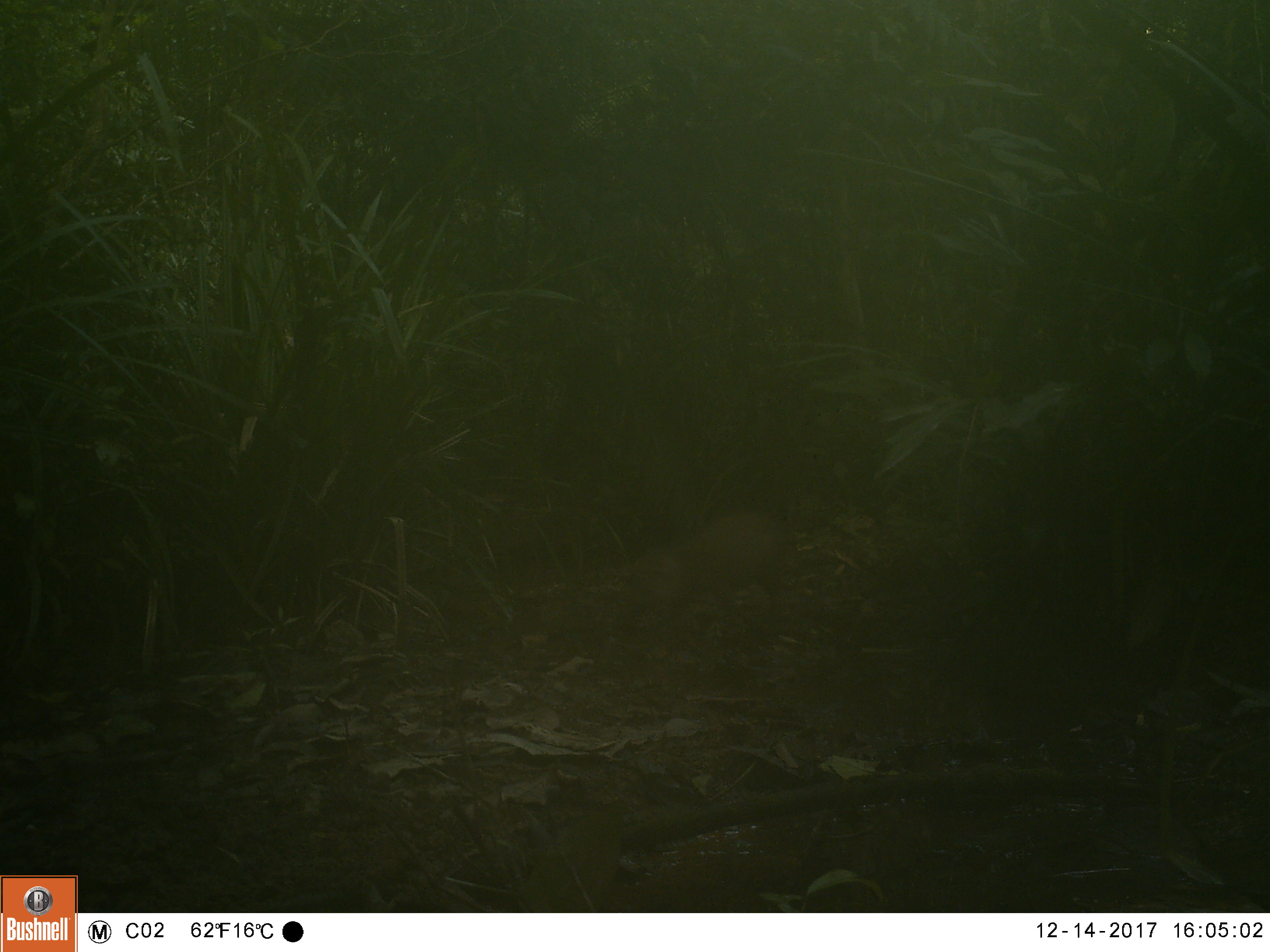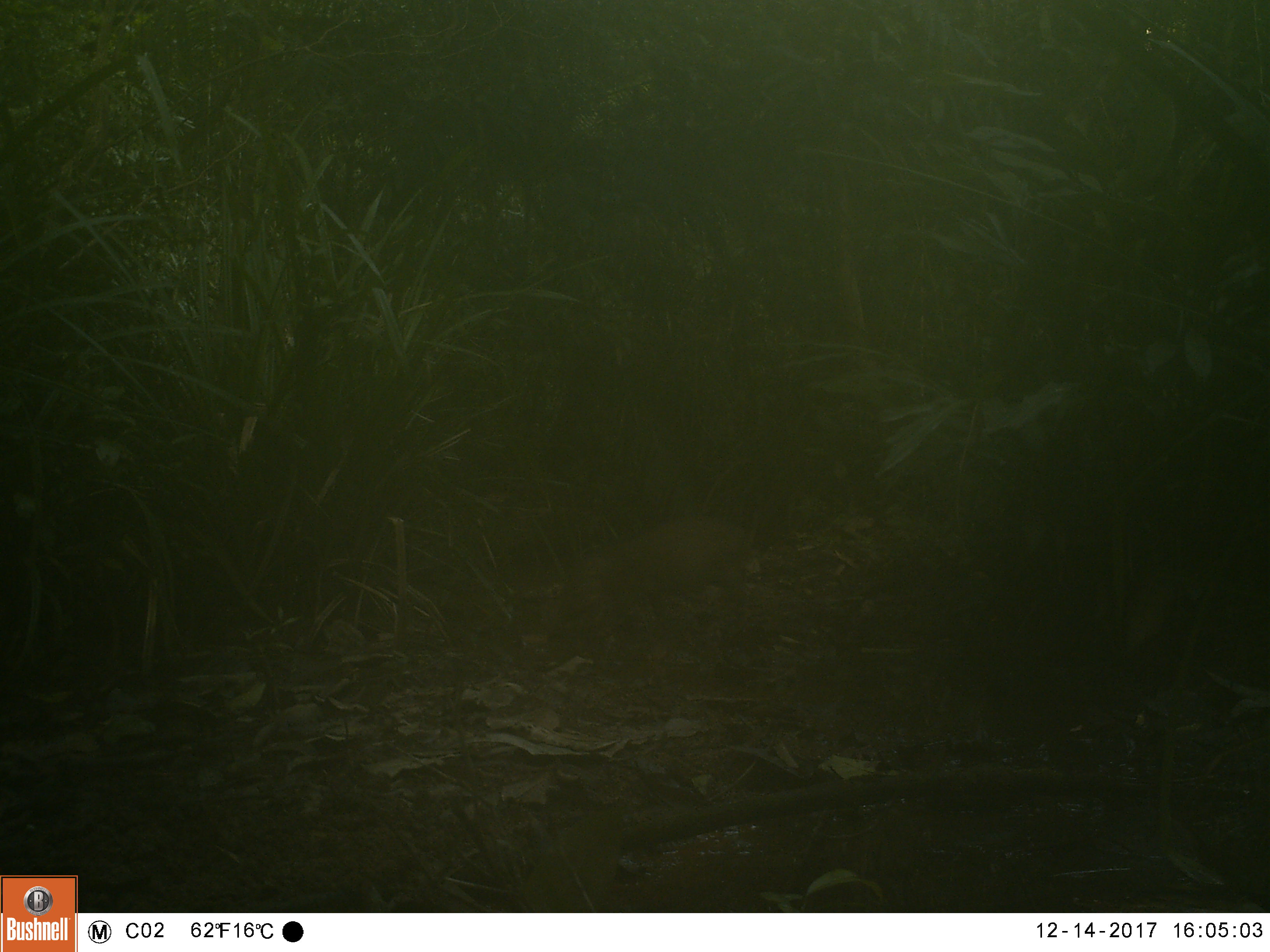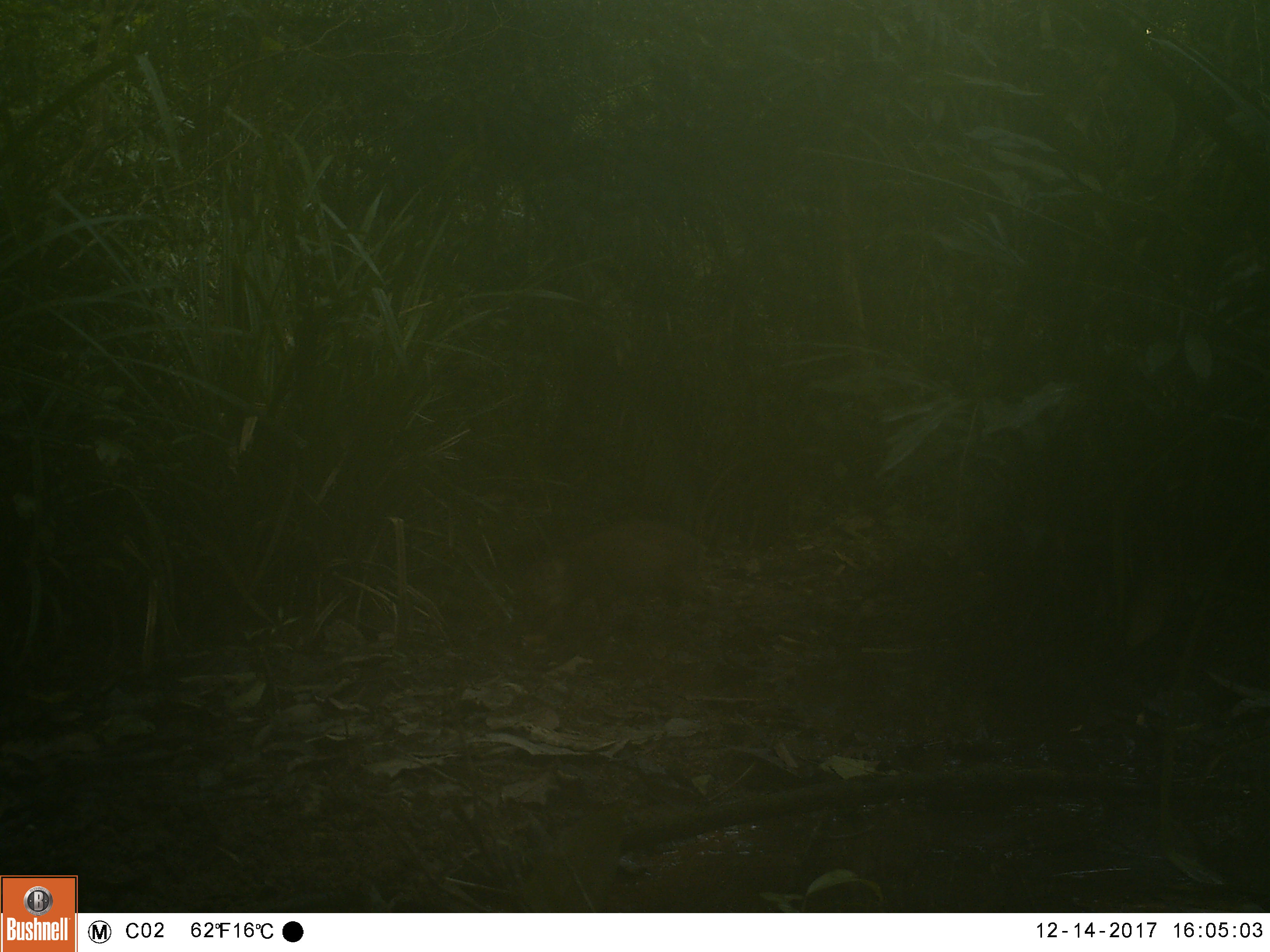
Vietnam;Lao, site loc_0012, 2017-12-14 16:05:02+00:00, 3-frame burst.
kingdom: Animalia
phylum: Chordata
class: Mammalia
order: Artiodactyla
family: Suidae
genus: Sus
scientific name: Sus scrofa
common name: eurasian wild pig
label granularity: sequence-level